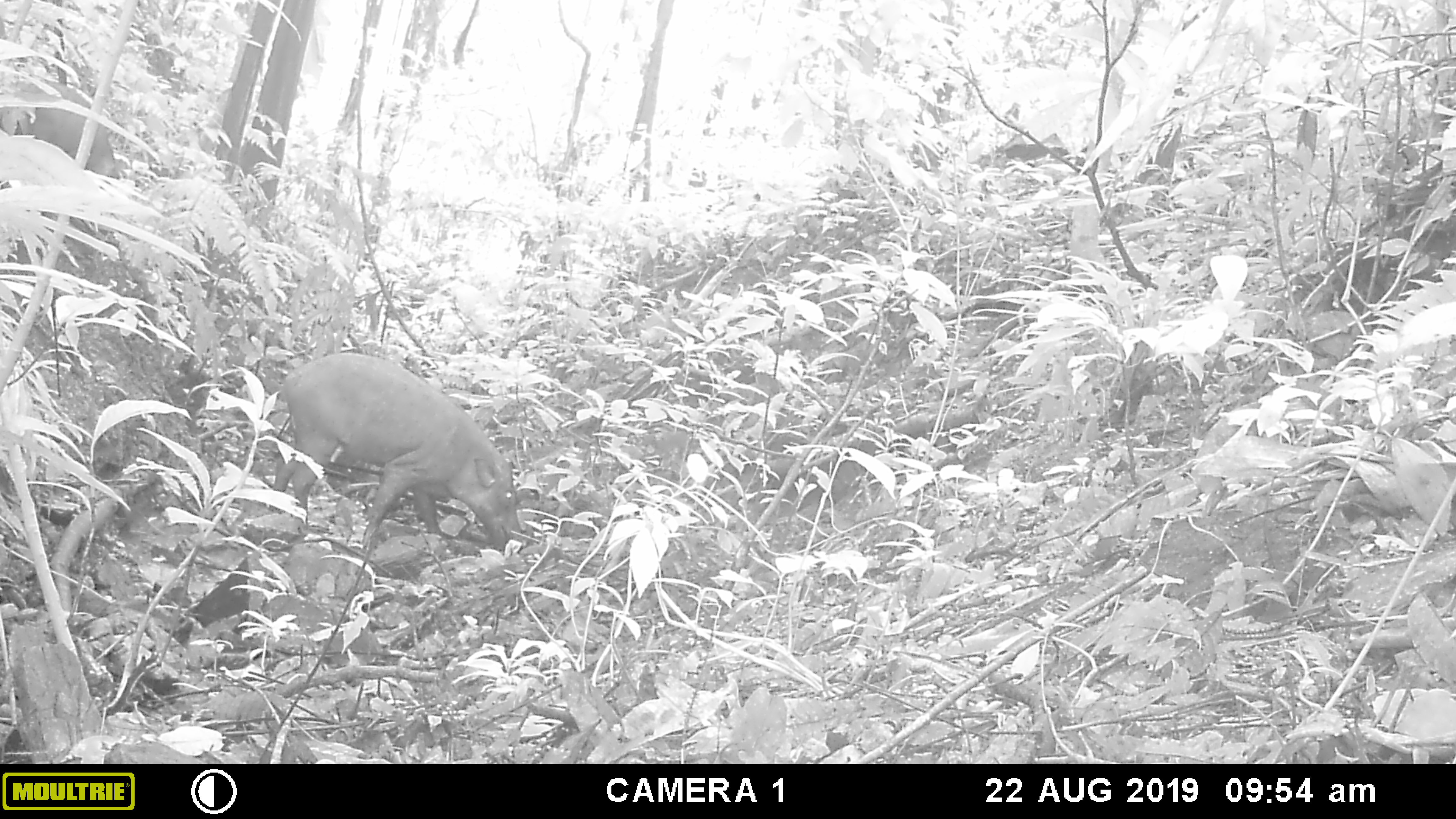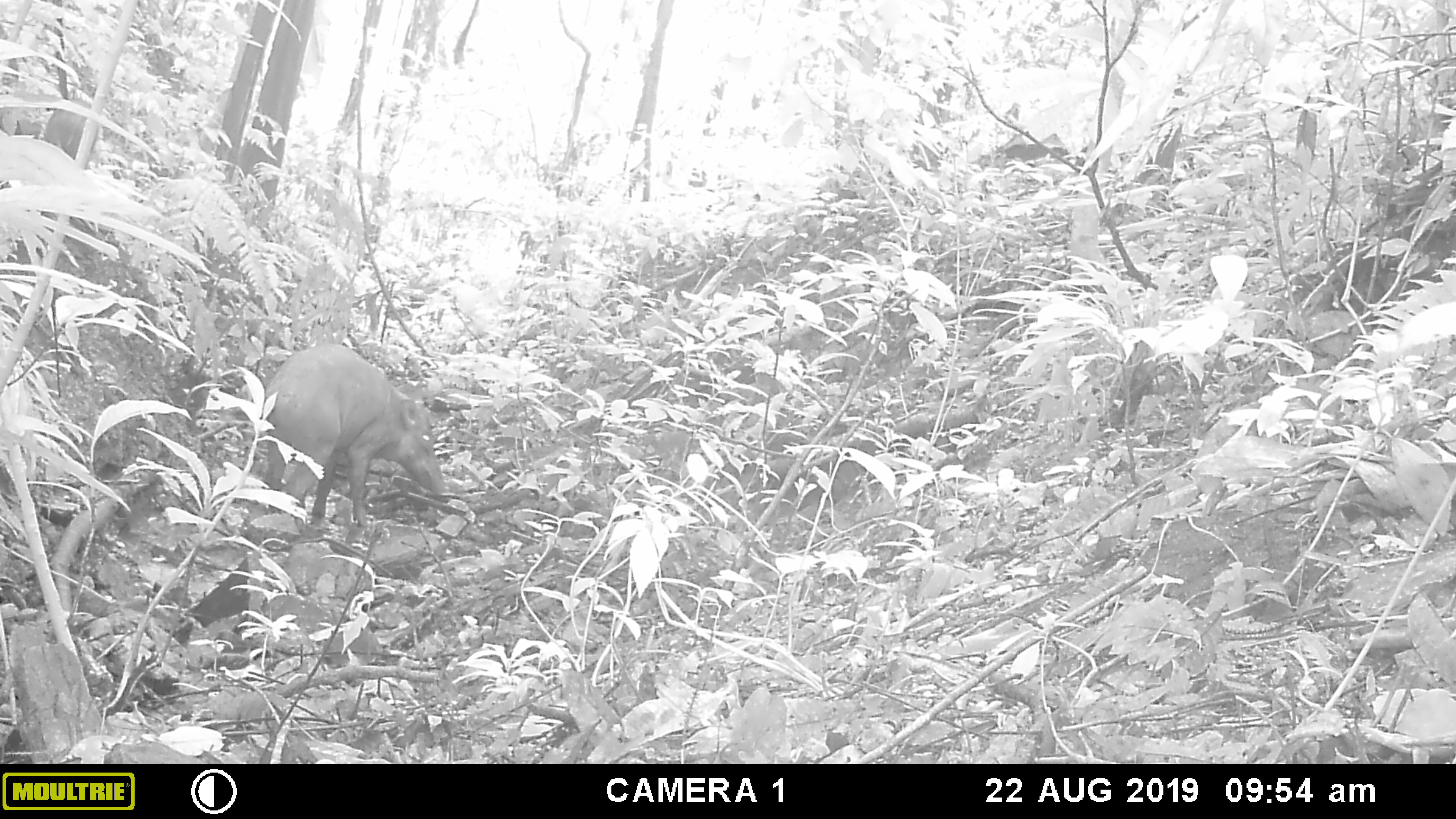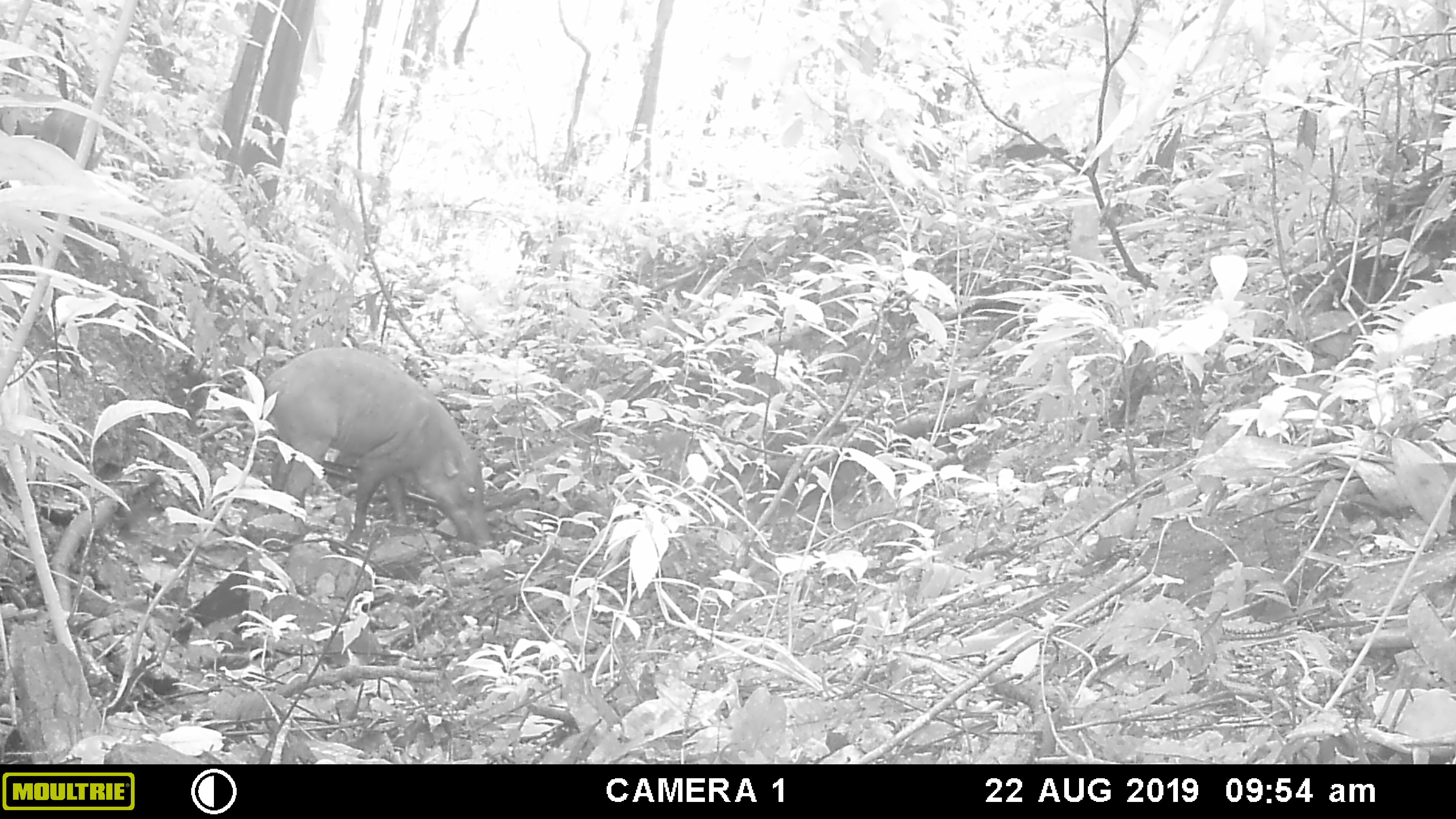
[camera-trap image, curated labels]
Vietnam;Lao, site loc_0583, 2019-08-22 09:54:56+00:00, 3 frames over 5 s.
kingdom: Animalia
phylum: Chordata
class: Mammalia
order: Artiodactyla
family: Suidae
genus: Sus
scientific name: Sus scrofa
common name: eurasian wild pig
Eurasian wild pig (Sus scrofa). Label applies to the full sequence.